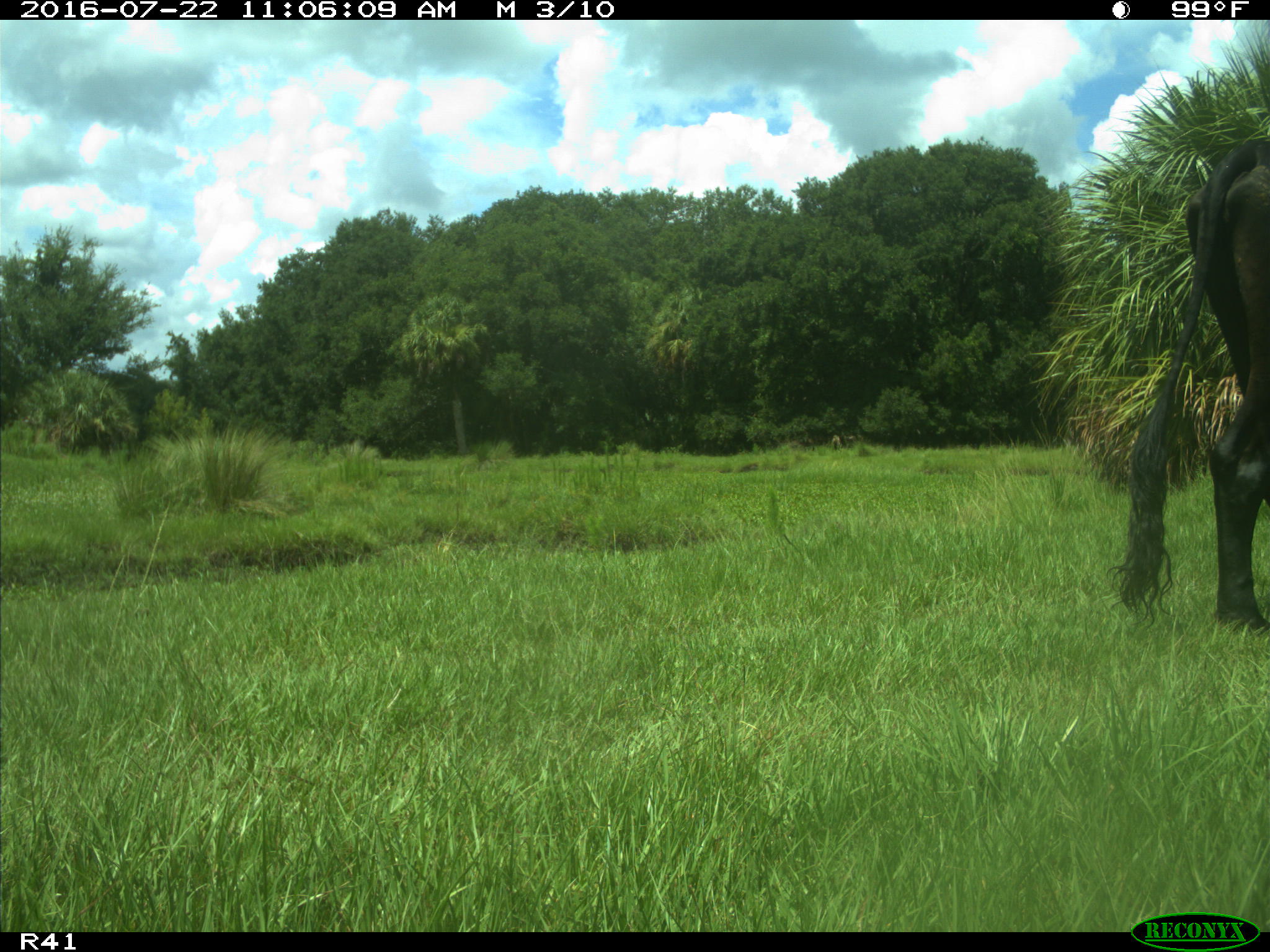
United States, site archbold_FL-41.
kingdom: Animalia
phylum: Chordata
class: Mammalia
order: Artiodactyla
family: Bovidae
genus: Bos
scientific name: Bos taurus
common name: domestic cow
Bos taurus (domestic cow).